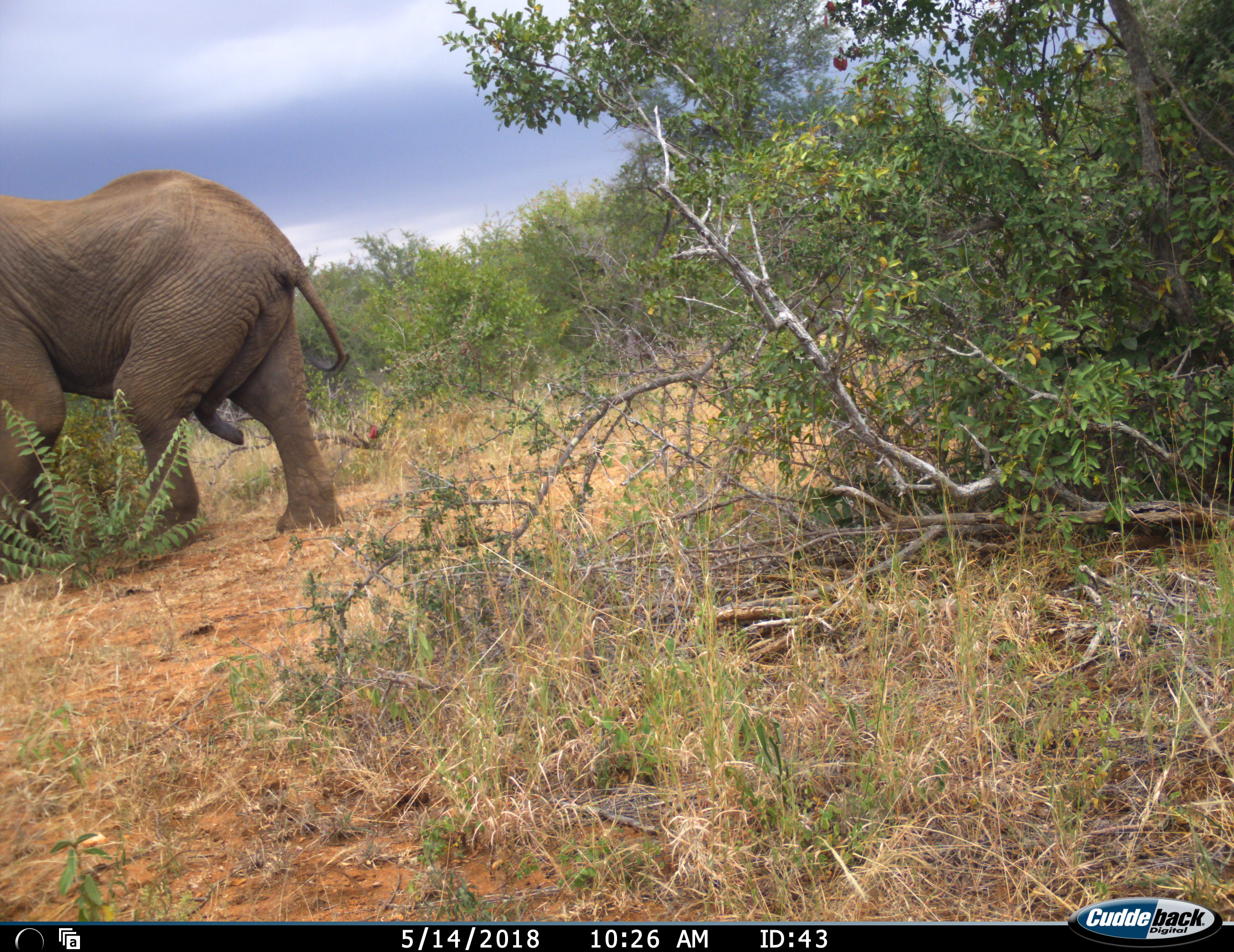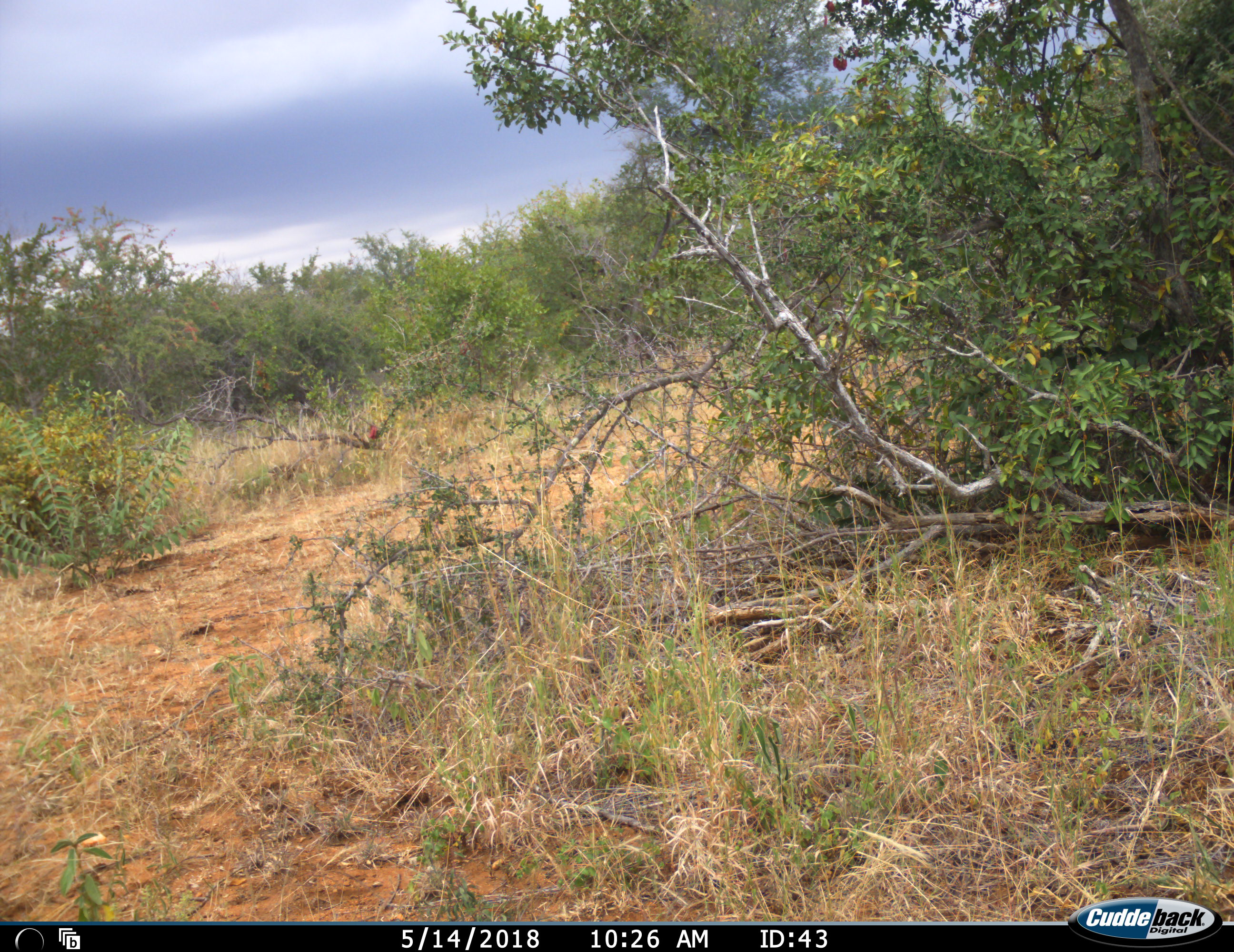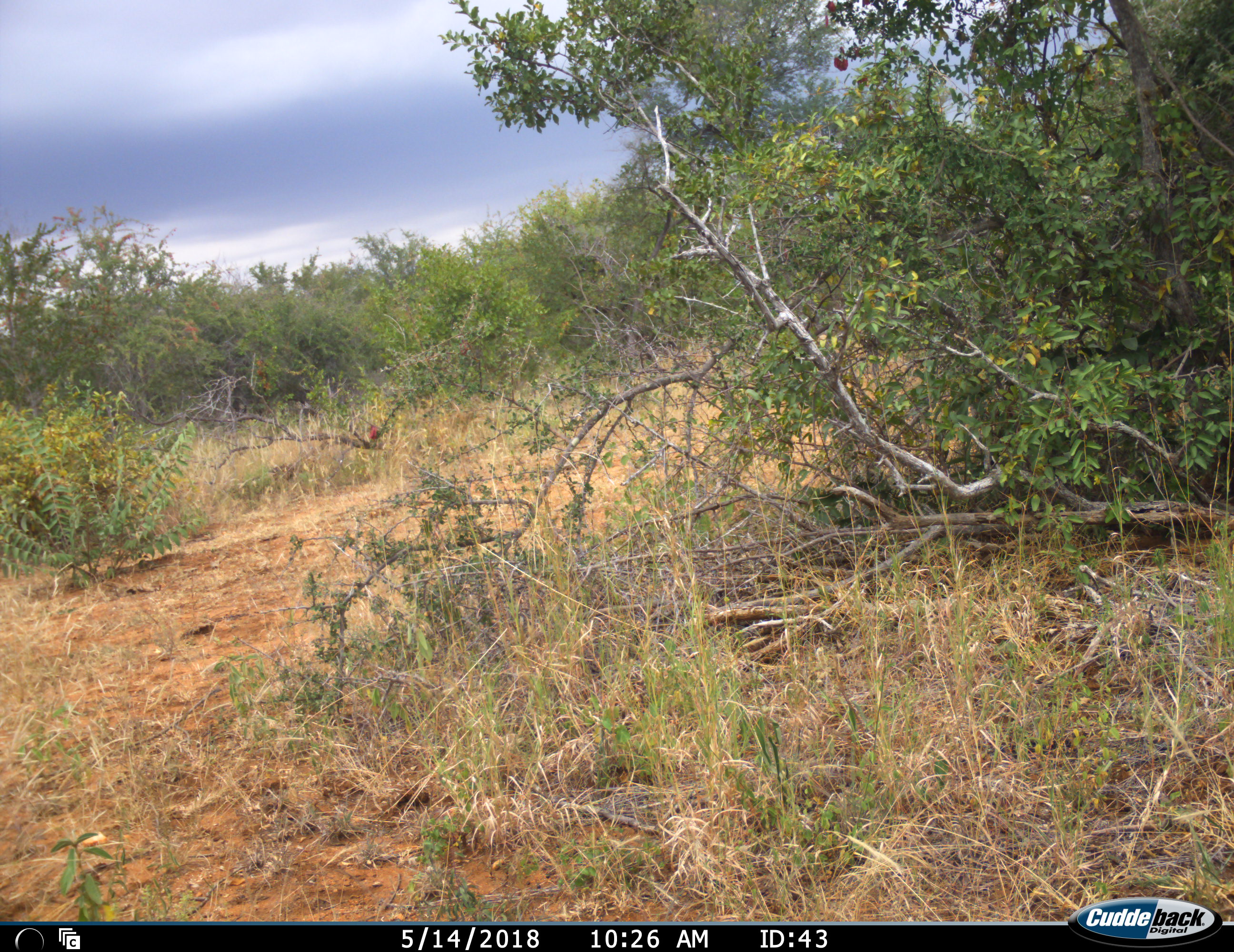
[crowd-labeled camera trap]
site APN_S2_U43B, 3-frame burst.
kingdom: Animalia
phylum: Chordata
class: Mammalia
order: Proboscidea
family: Elephantidae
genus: Loxodonta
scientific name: Loxodonta africana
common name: african bush elephant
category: elephant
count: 1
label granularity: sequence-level